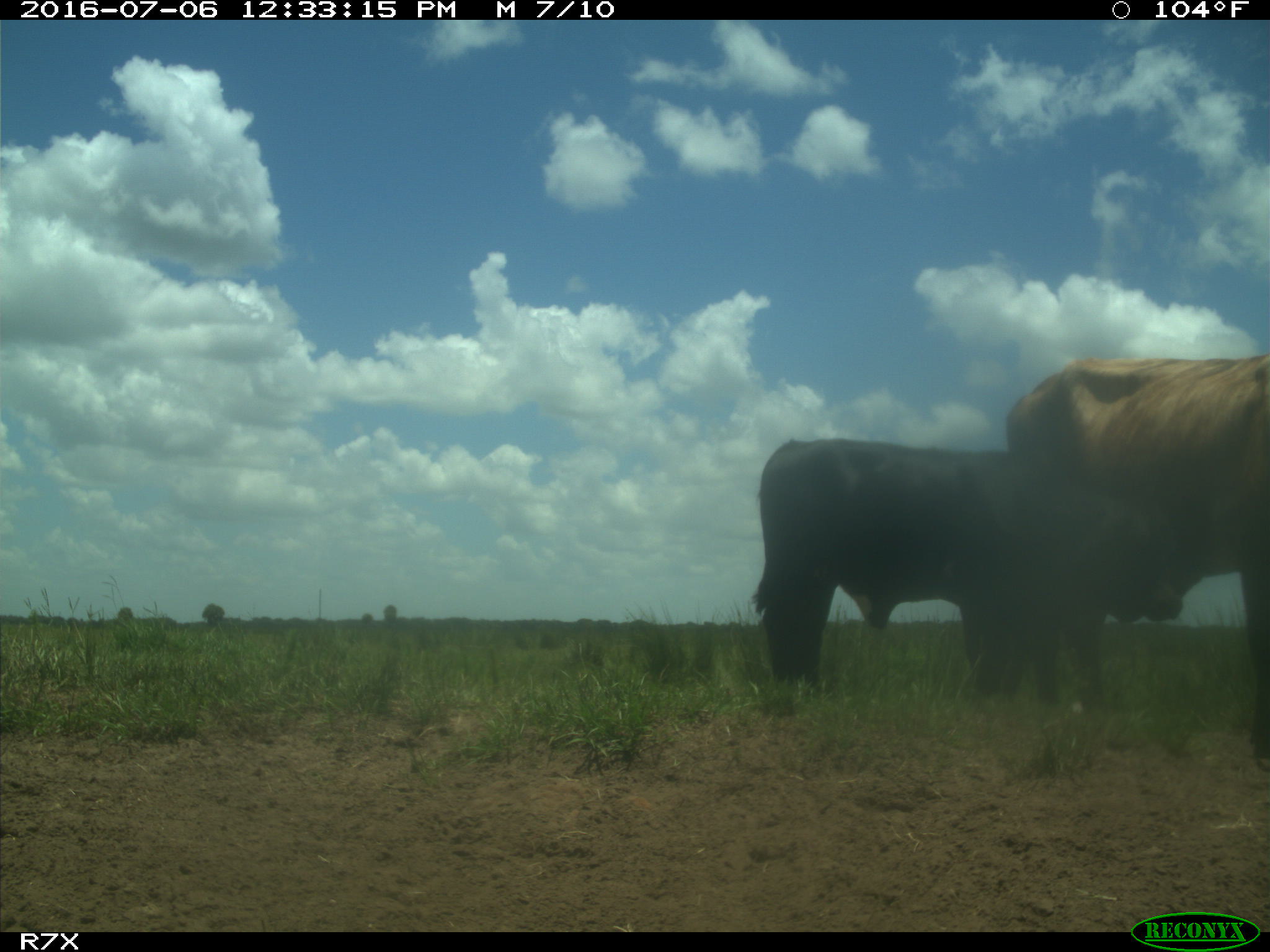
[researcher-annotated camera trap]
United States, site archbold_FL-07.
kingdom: Animalia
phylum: Chordata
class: Mammalia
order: Artiodactyla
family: Bovidae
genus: Bos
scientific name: Bos taurus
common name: domestic cow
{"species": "Bos taurus (domestic cow)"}